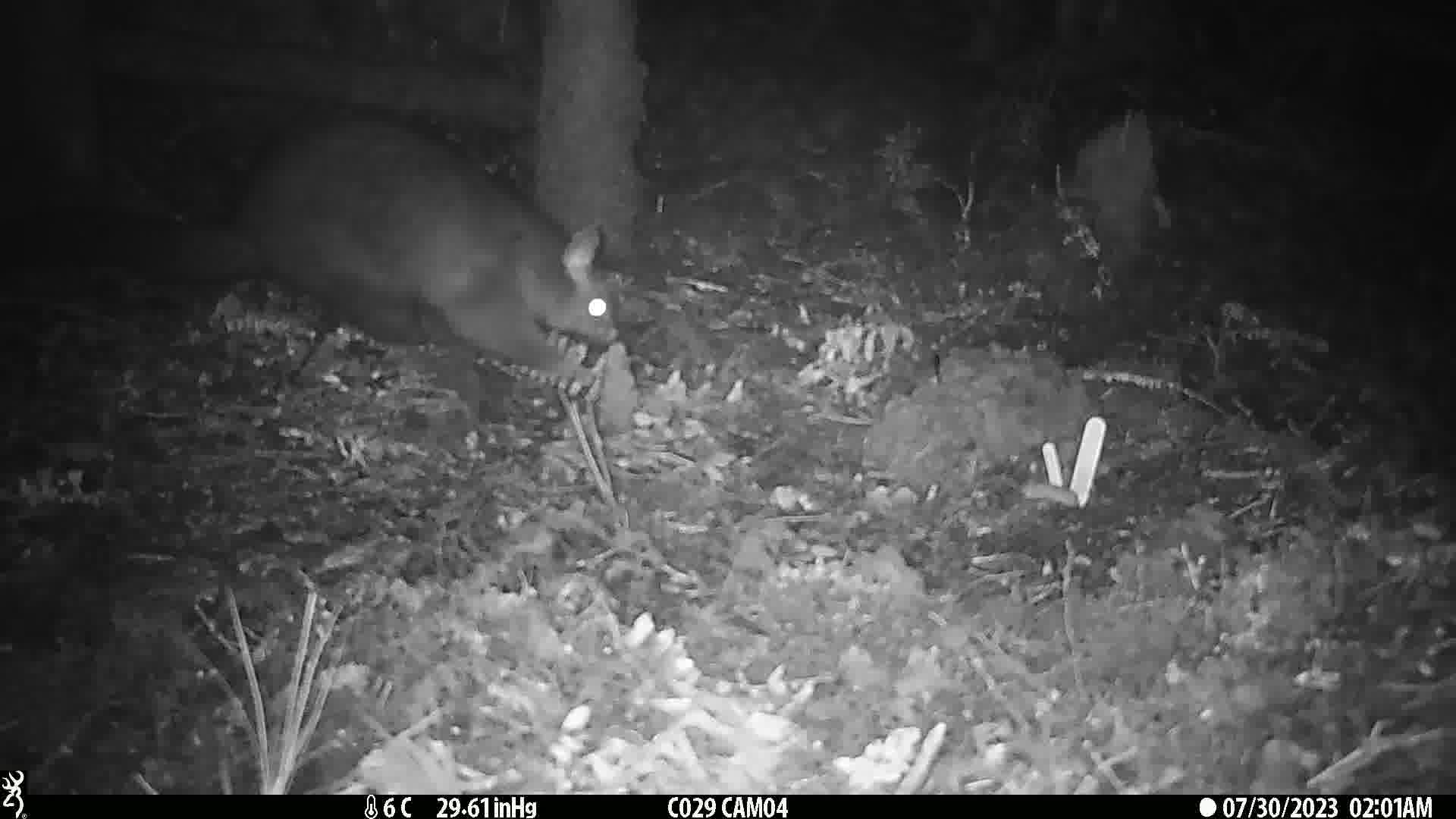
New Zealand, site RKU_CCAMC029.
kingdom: Animalia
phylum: Chordata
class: Mammalia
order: Diprotodontia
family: Phalangeridae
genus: Trichosurus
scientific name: Trichosurus vulpecula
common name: common brushtail possum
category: possum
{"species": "possum (common brushtail possum) (Trichosurus vulpecula)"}